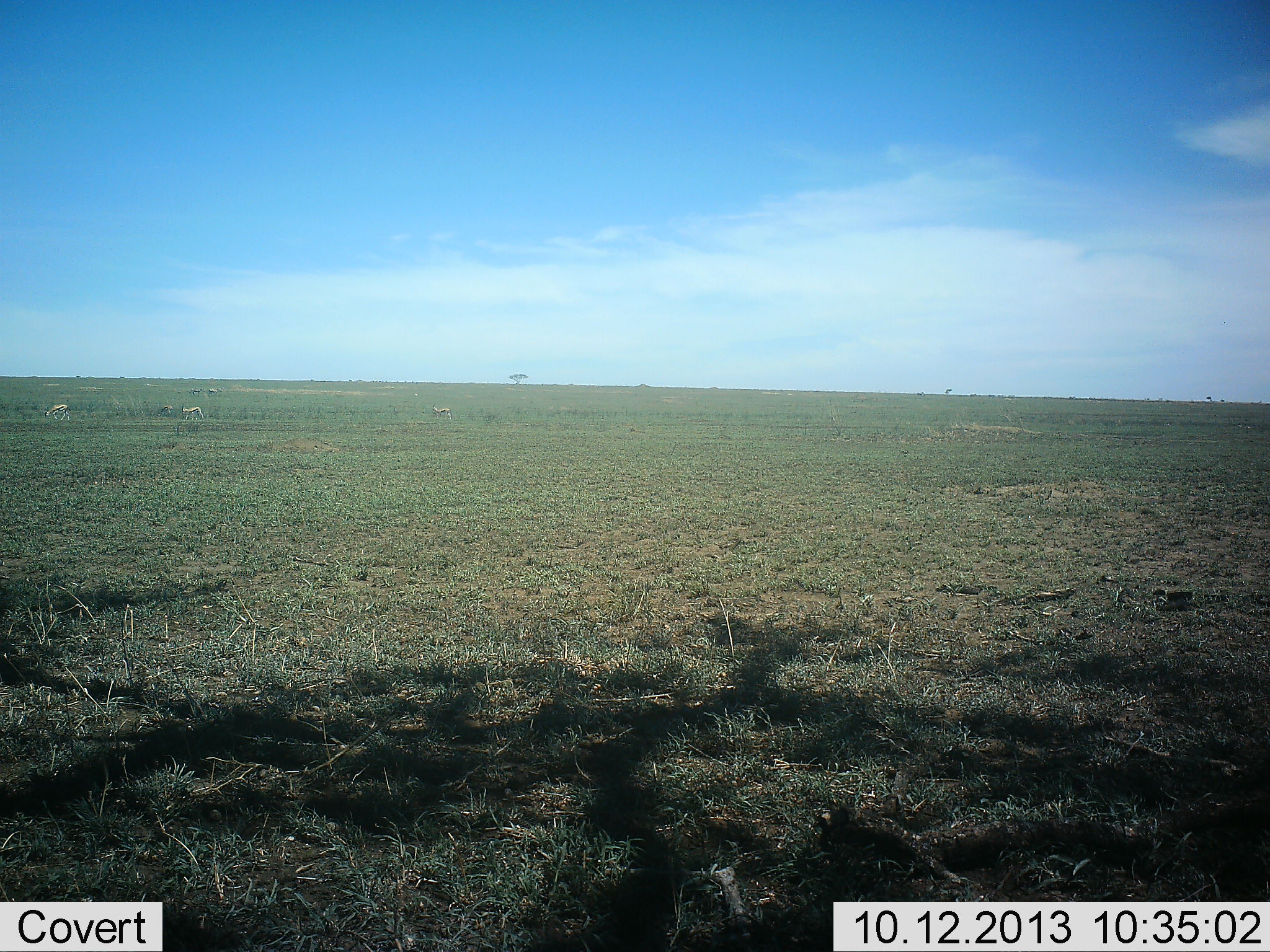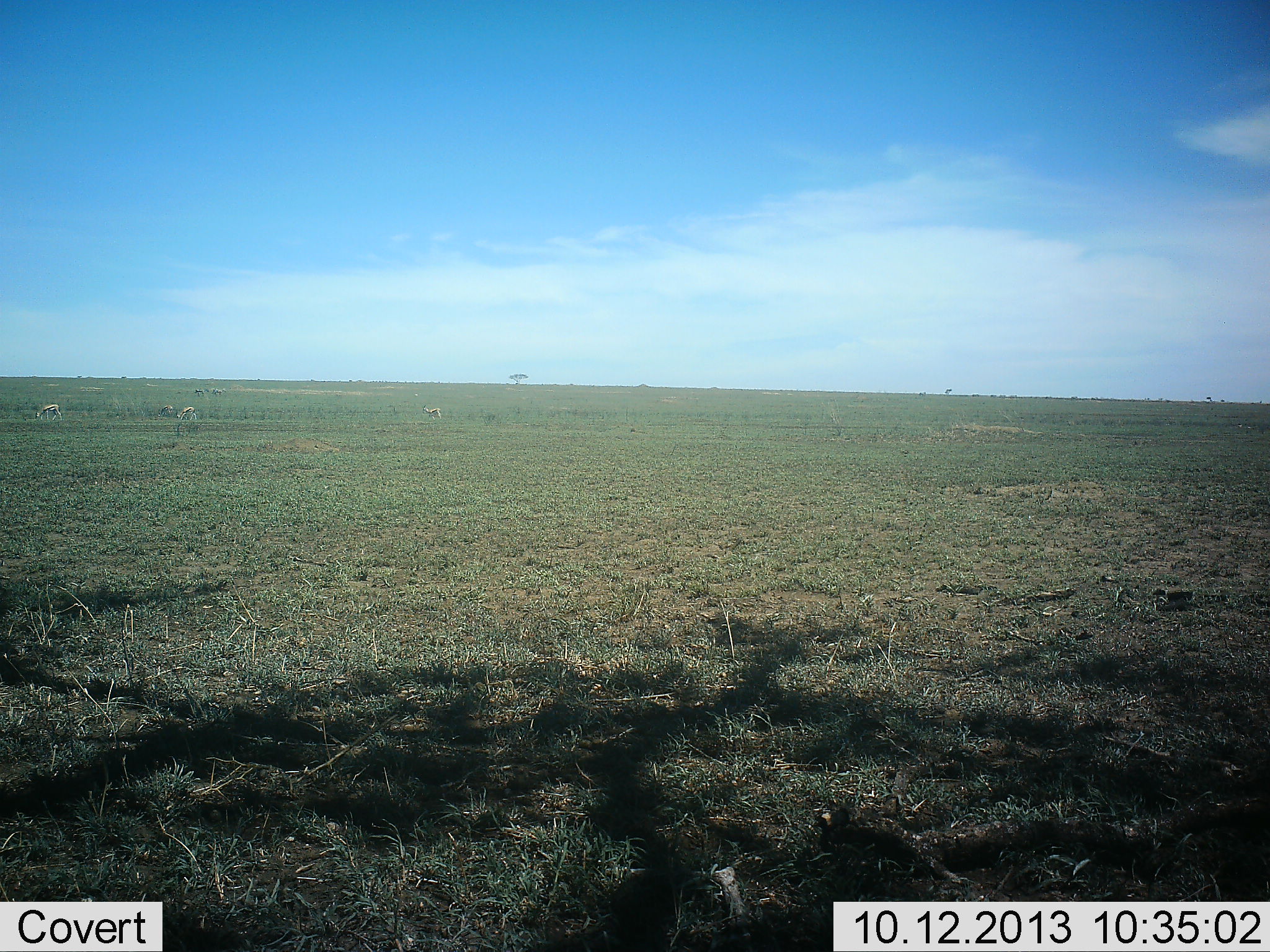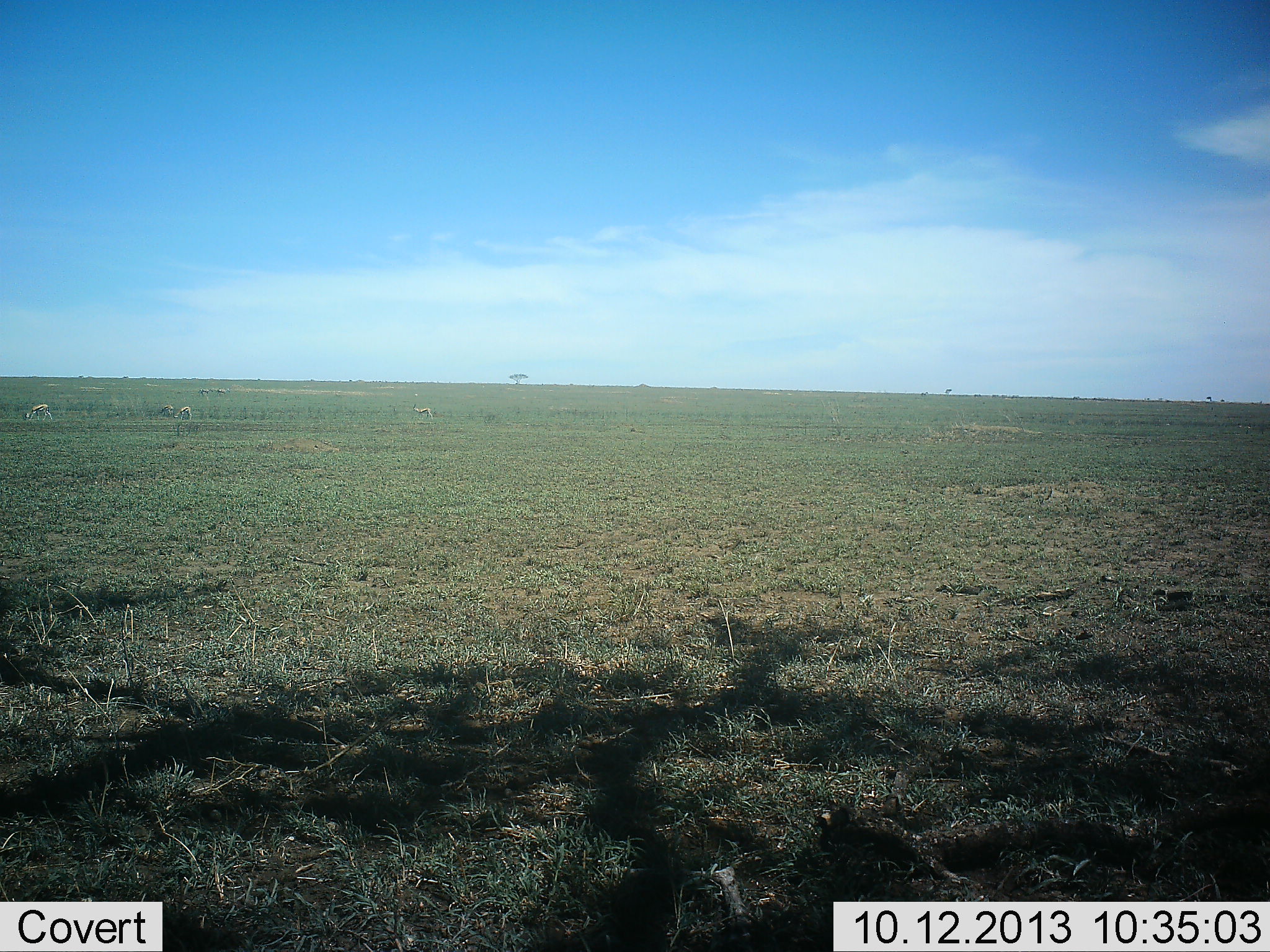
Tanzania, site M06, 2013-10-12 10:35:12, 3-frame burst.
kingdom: Animalia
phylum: Chordata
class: Mammalia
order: Artiodactyla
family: Bovidae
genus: Eudorcas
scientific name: Eudorcas thomsonii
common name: thomson's gazelle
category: gazellethomsons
Gazellethomsons (thomson's gazelle) (Eudorcas thomsonii), count 3. Behavior (volunteer vote fractions): standing 11%, resting 0%, moving 89%, interacting 0%. Young present (vote fraction): 0%. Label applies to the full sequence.